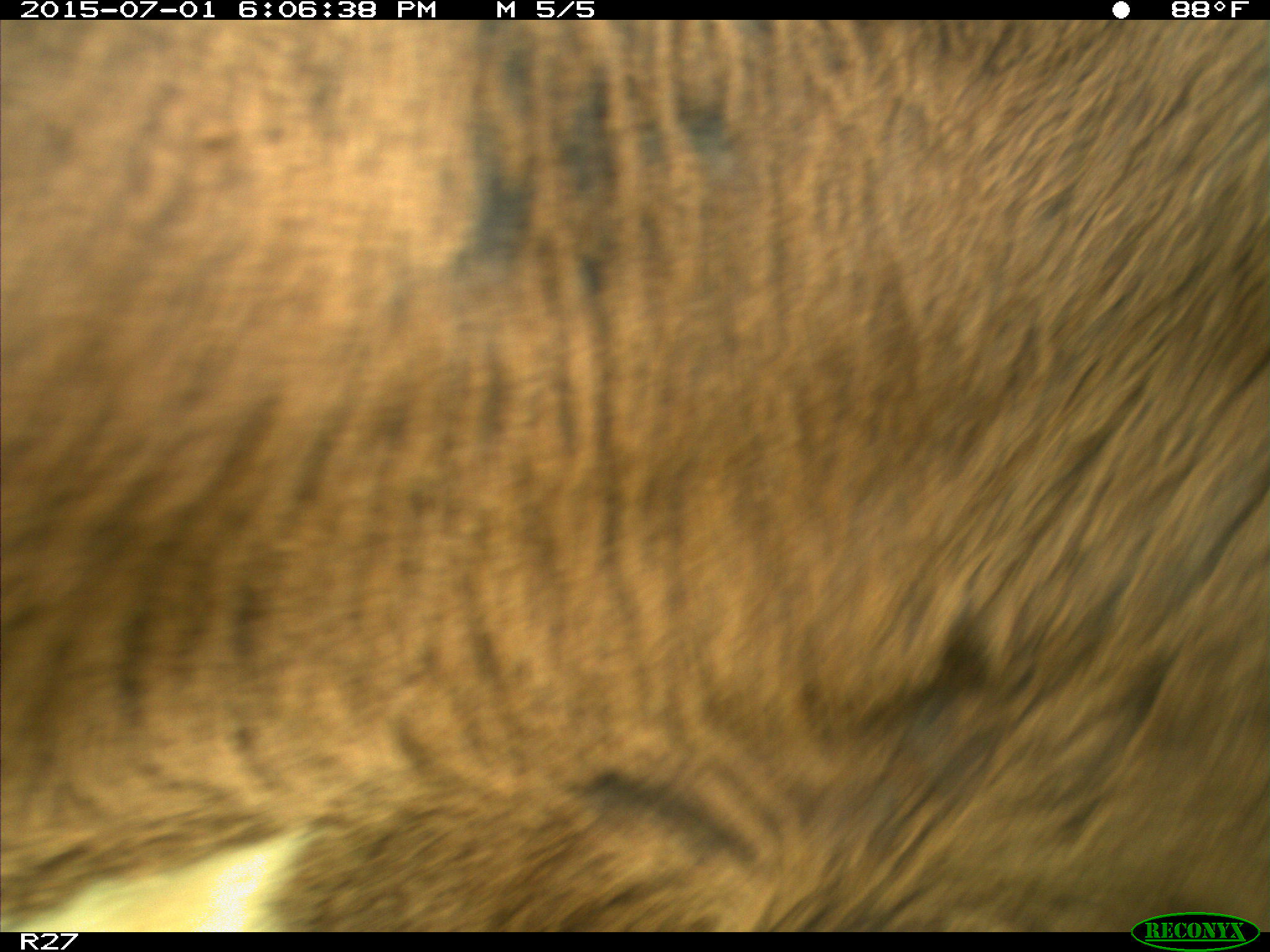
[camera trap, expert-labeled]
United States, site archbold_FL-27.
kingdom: Animalia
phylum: Chordata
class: Mammalia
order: Artiodactyla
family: Bovidae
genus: Bos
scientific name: Bos taurus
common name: domestic cow